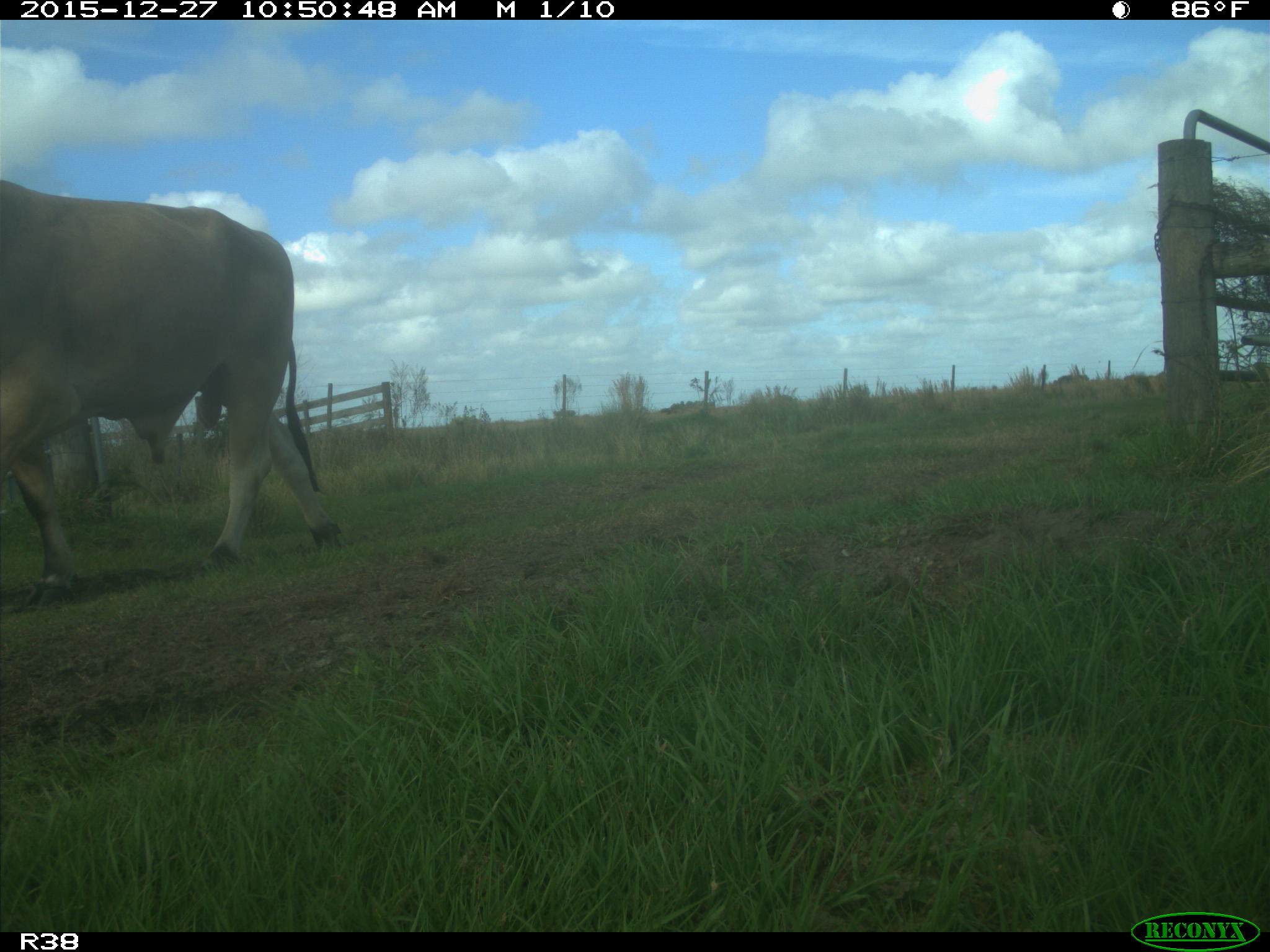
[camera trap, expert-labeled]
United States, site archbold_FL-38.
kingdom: Animalia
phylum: Chordata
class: Mammalia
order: Artiodactyla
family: Bovidae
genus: Bos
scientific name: Bos taurus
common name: domestic cow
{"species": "Bos taurus (domestic cow)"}